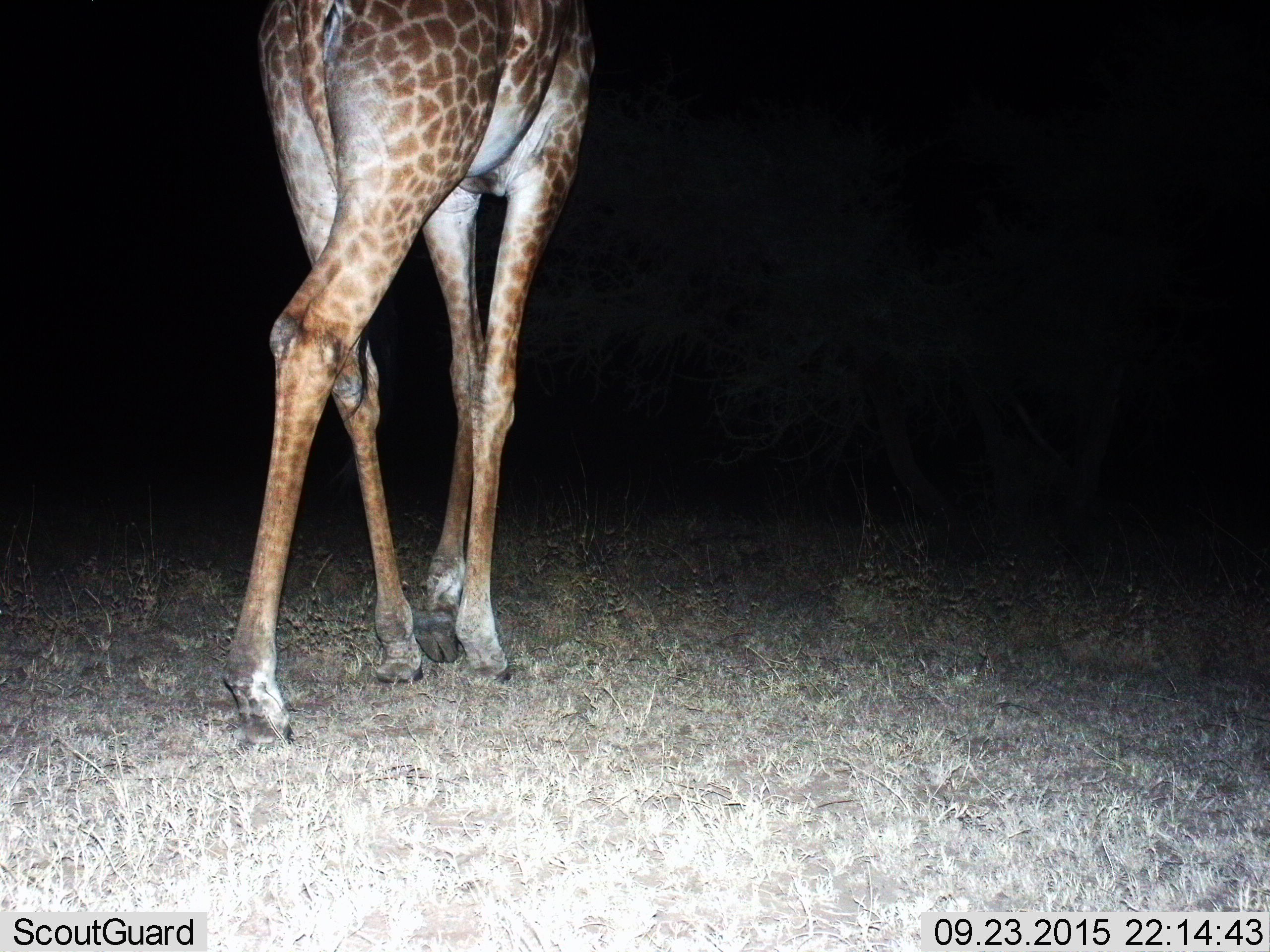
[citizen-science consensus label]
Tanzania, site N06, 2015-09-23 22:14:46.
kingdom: Animalia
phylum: Chordata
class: Mammalia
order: Artiodactyla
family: Giraffidae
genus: Giraffa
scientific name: Giraffa camelopardalis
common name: giraffe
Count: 1.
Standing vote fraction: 22%.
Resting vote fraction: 0%.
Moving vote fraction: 78%.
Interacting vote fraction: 0%.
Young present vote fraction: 0%.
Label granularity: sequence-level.